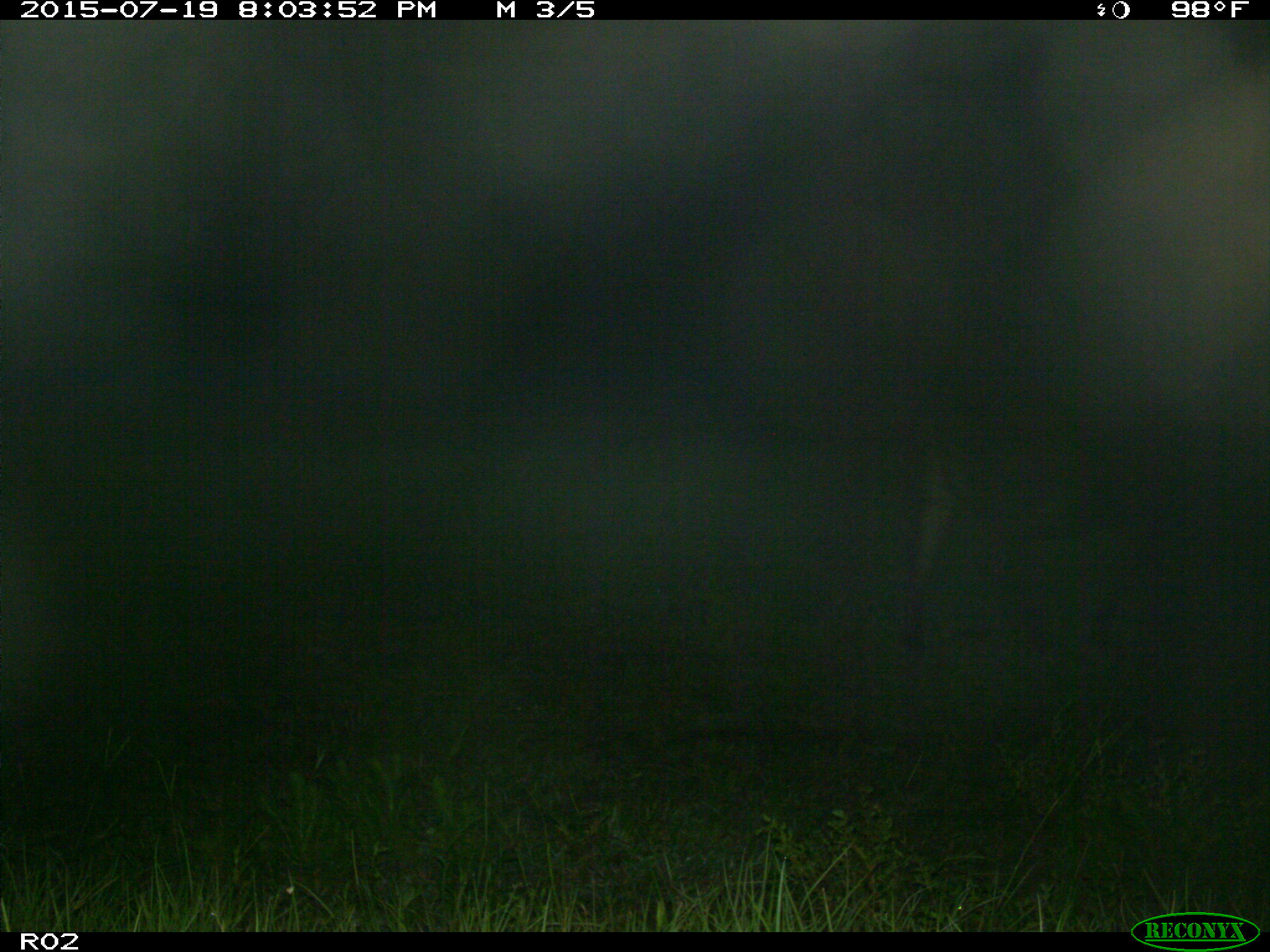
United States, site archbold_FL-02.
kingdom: Animalia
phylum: Chordata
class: Mammalia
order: Artiodactyla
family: Bovidae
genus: Bos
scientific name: Bos taurus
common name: domestic cow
Bos taurus (domestic cow).